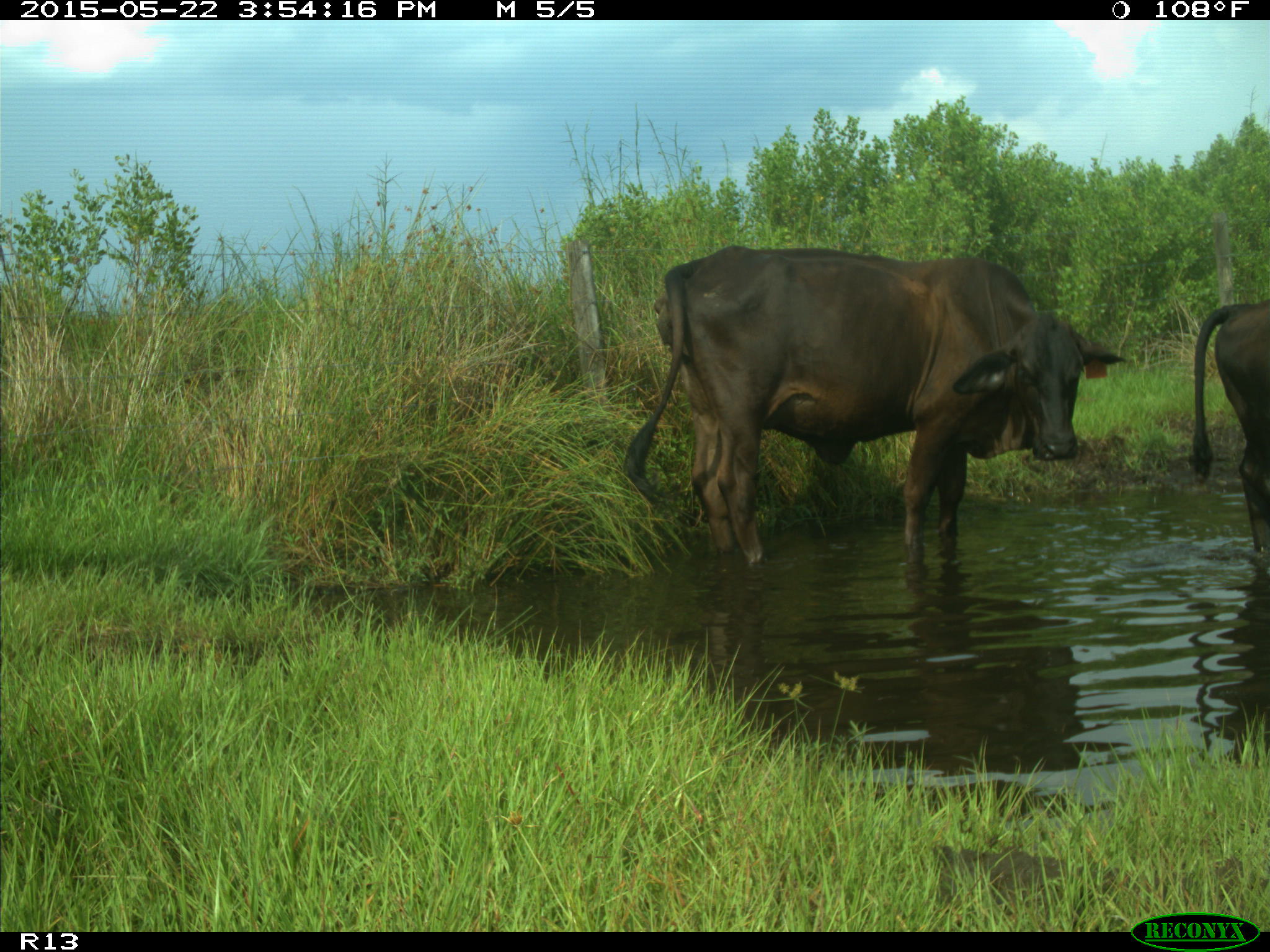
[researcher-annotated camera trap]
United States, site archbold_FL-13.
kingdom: Animalia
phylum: Chordata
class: Mammalia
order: Artiodactyla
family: Bovidae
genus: Bos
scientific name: Bos taurus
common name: domestic cow